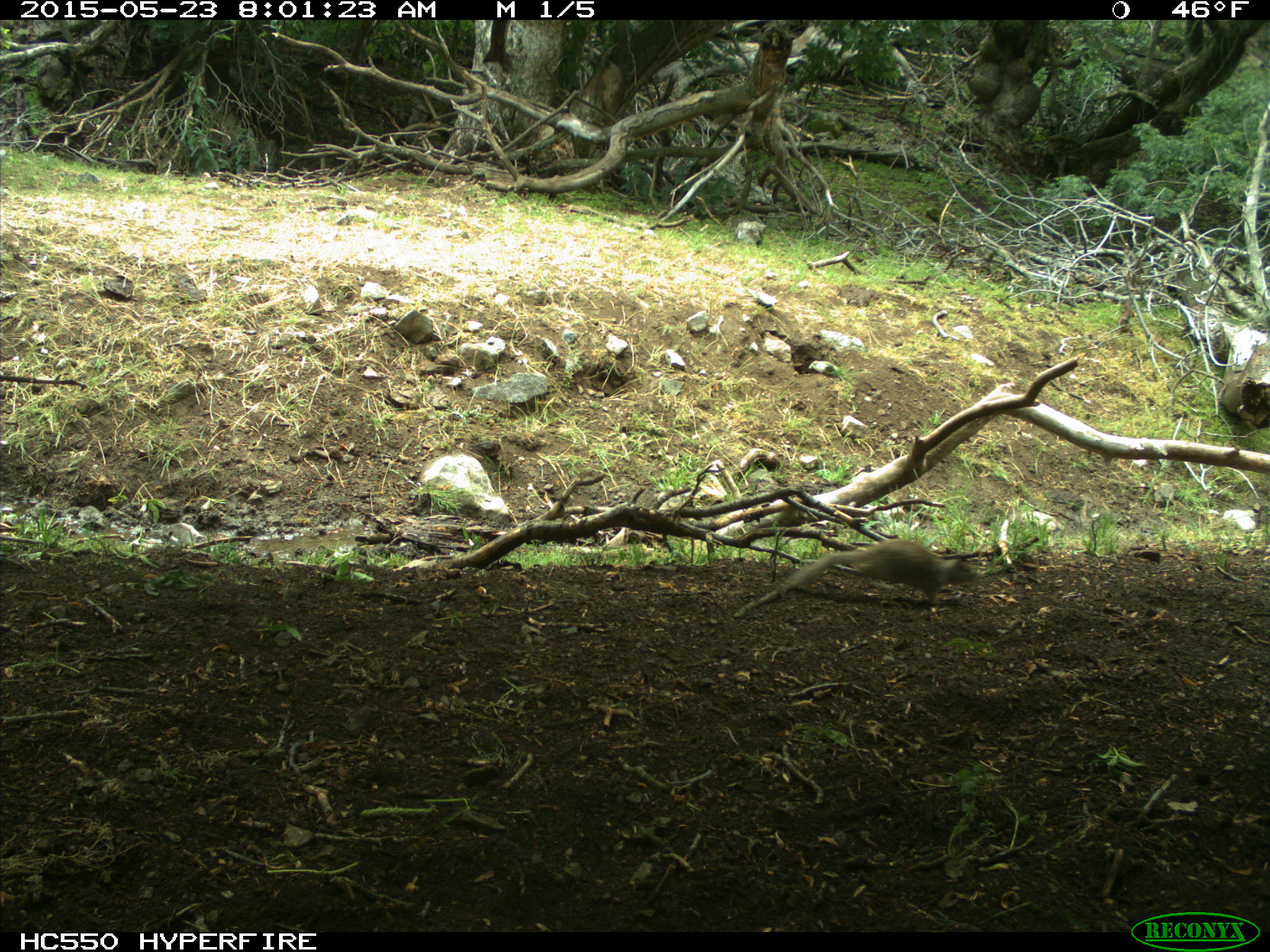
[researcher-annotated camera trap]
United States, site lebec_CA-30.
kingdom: Animalia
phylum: Chordata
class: Mammalia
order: Rodentia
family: Sciuridae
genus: Otospermophilus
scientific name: Otospermophilus beecheyi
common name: california ground squirrel